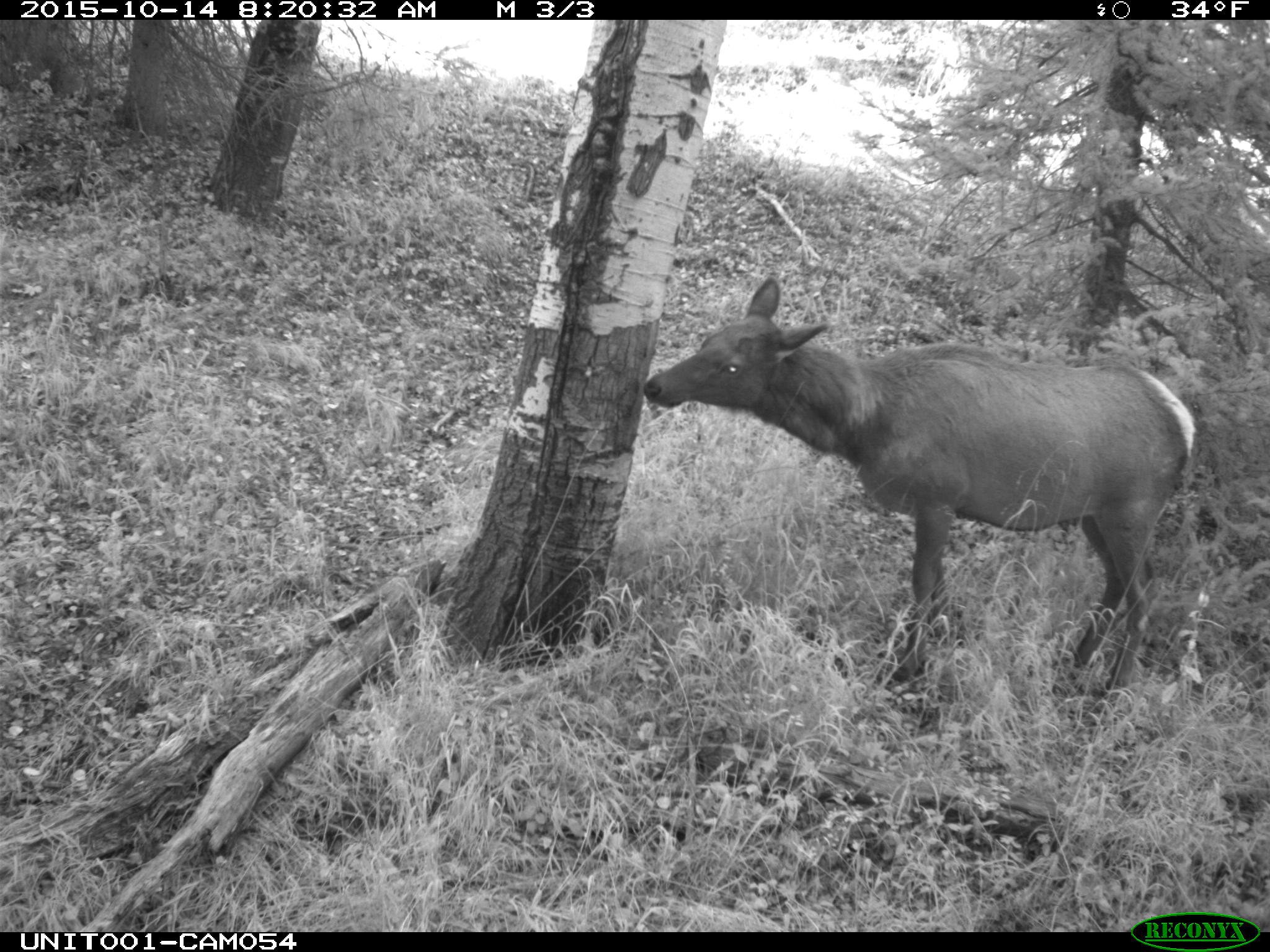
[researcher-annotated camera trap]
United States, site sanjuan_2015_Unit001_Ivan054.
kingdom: Animalia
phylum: Chordata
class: Mammalia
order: Artiodactyla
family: Cervidae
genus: Cervus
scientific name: Cervus elaphus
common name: red deer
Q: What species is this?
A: Cervus elaphus (red deer).